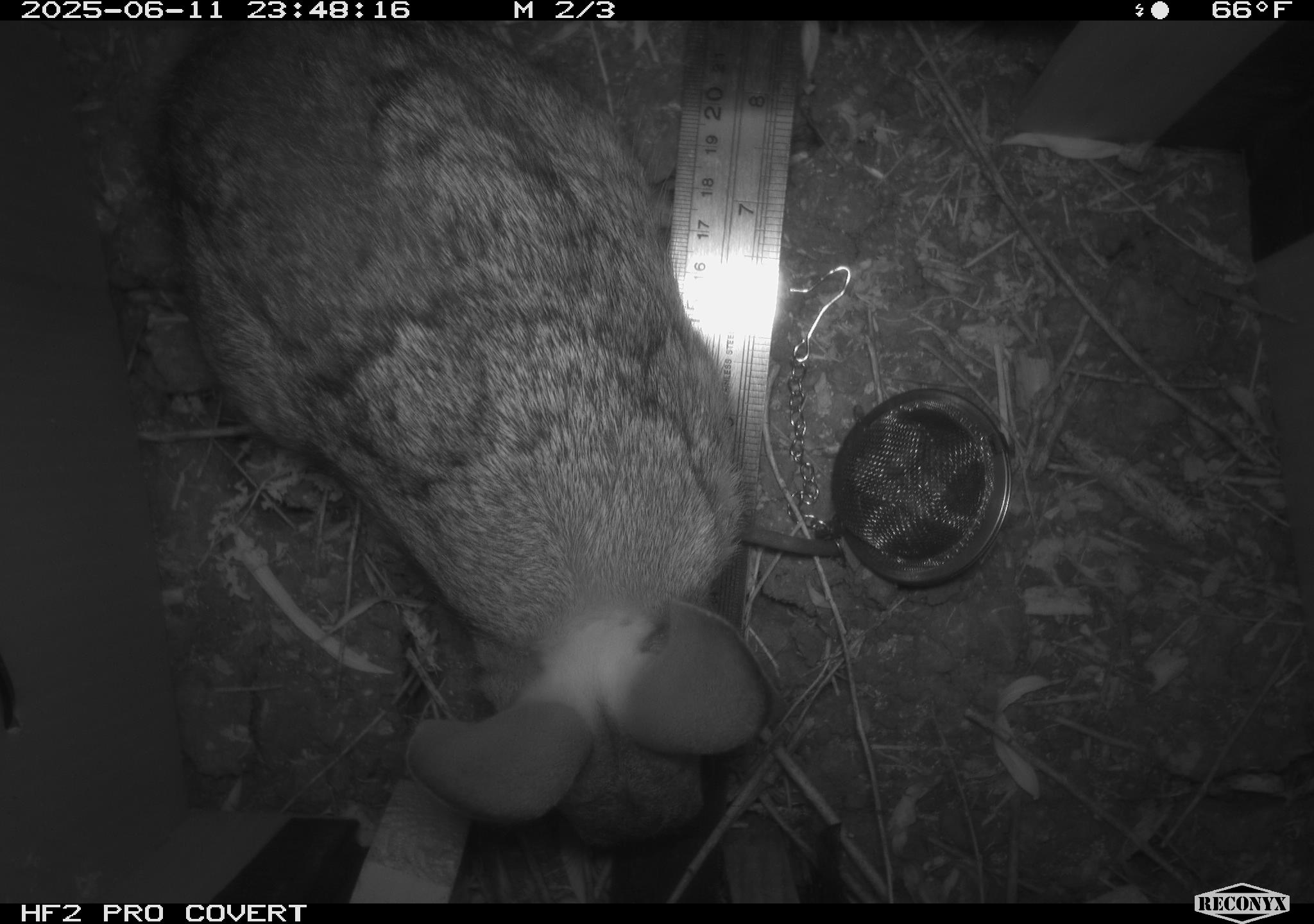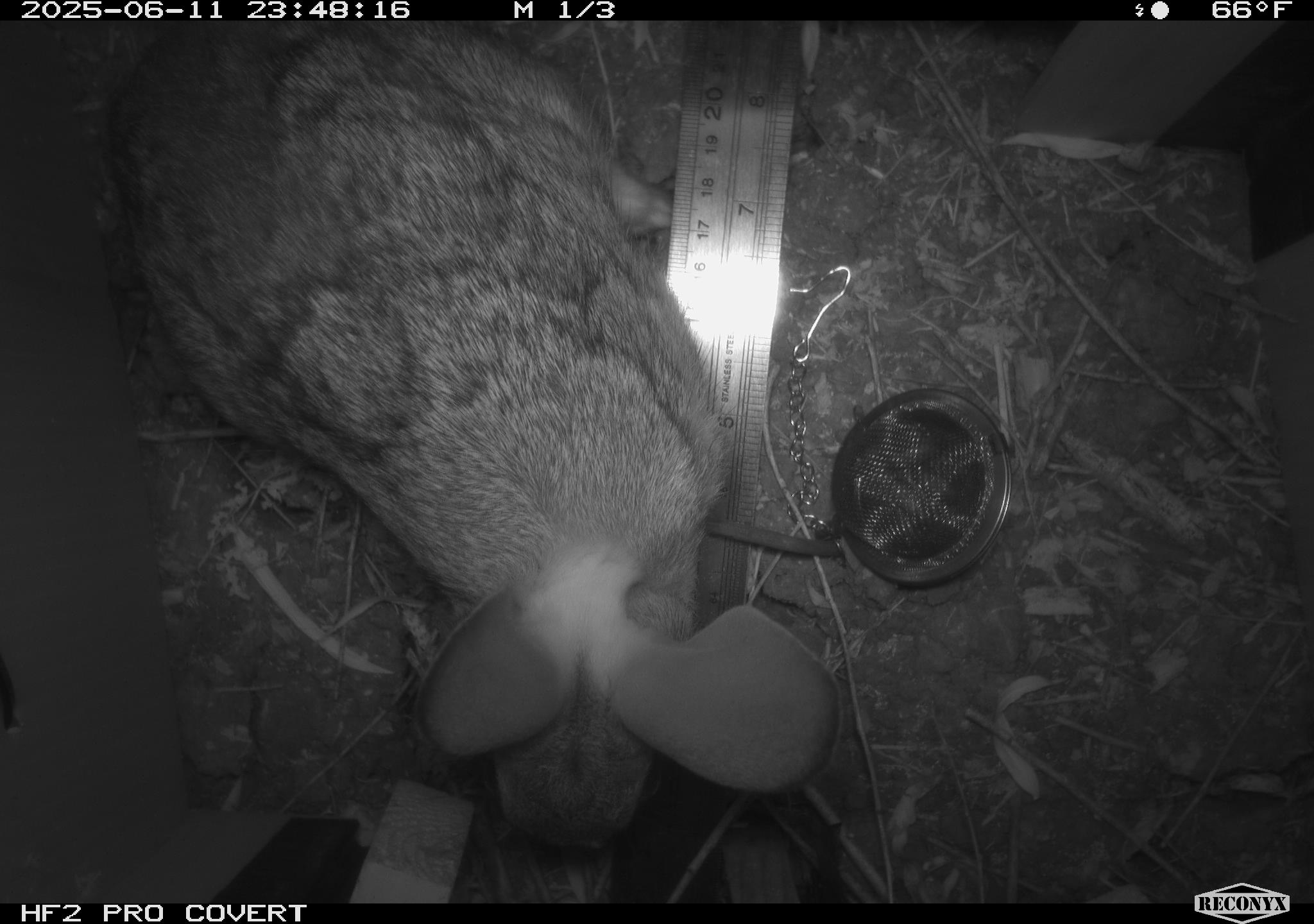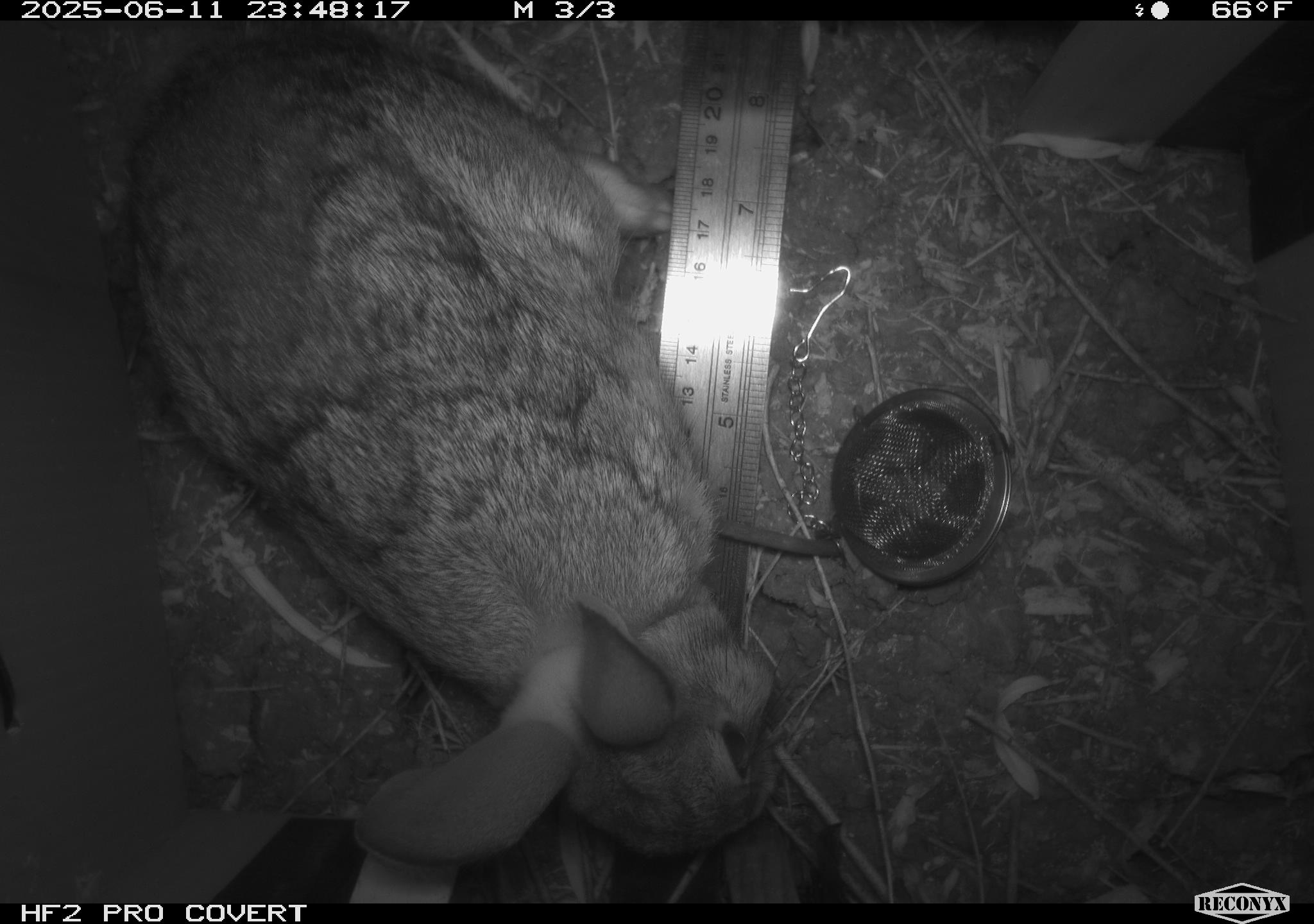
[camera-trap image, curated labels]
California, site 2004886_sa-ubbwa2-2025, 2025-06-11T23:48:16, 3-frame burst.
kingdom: Animalia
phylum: Chordata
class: Mammalia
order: Lagomorpha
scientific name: Lagomorpha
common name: hares, rabbits, and pikas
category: lagomorpha order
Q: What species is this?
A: Lagomorpha order (hares, rabbits, and pikas) (Lagomorpha).